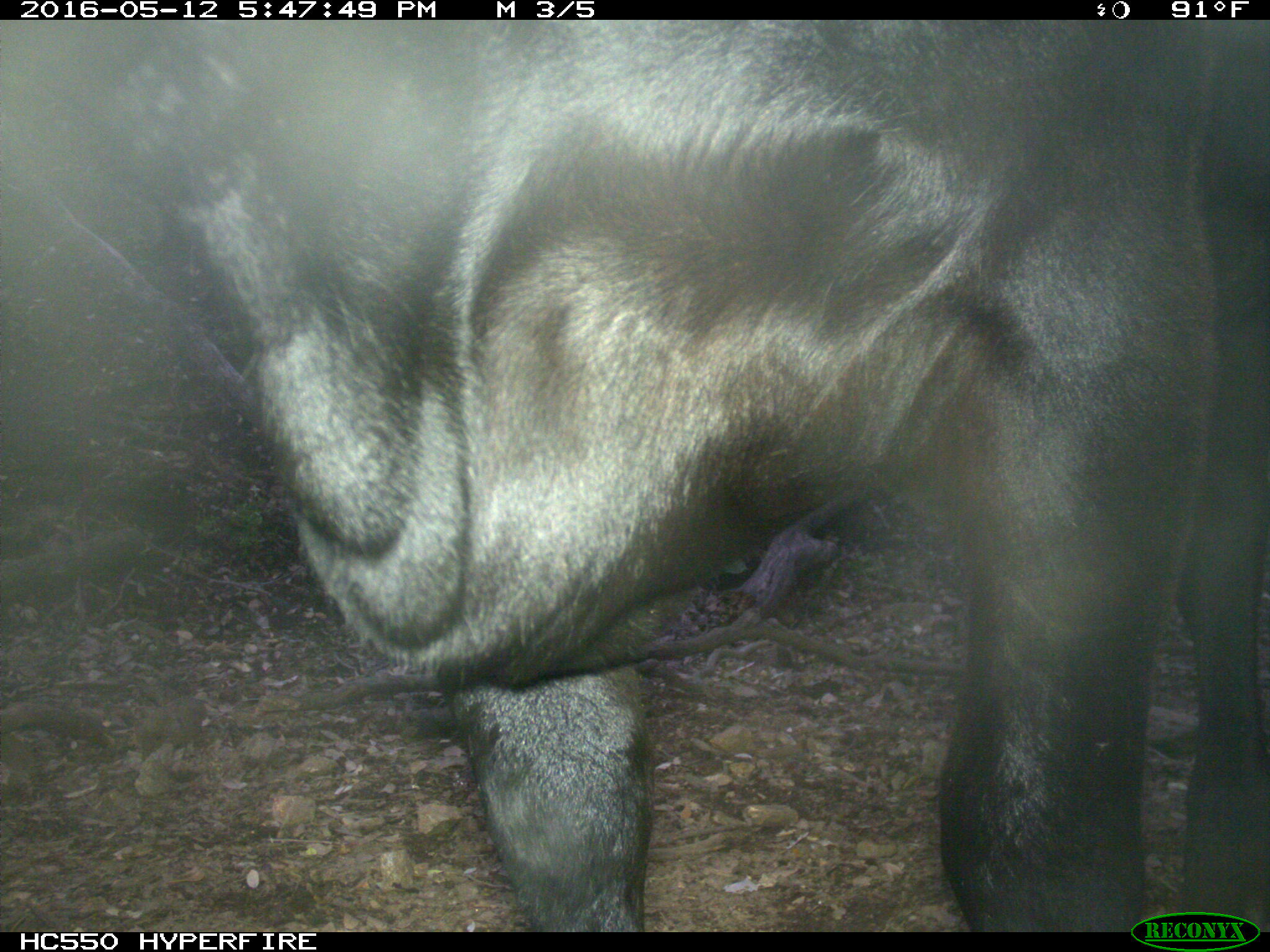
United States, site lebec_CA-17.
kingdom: Animalia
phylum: Chordata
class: Mammalia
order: Artiodactyla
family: Bovidae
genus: Bos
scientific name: Bos taurus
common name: domestic cow